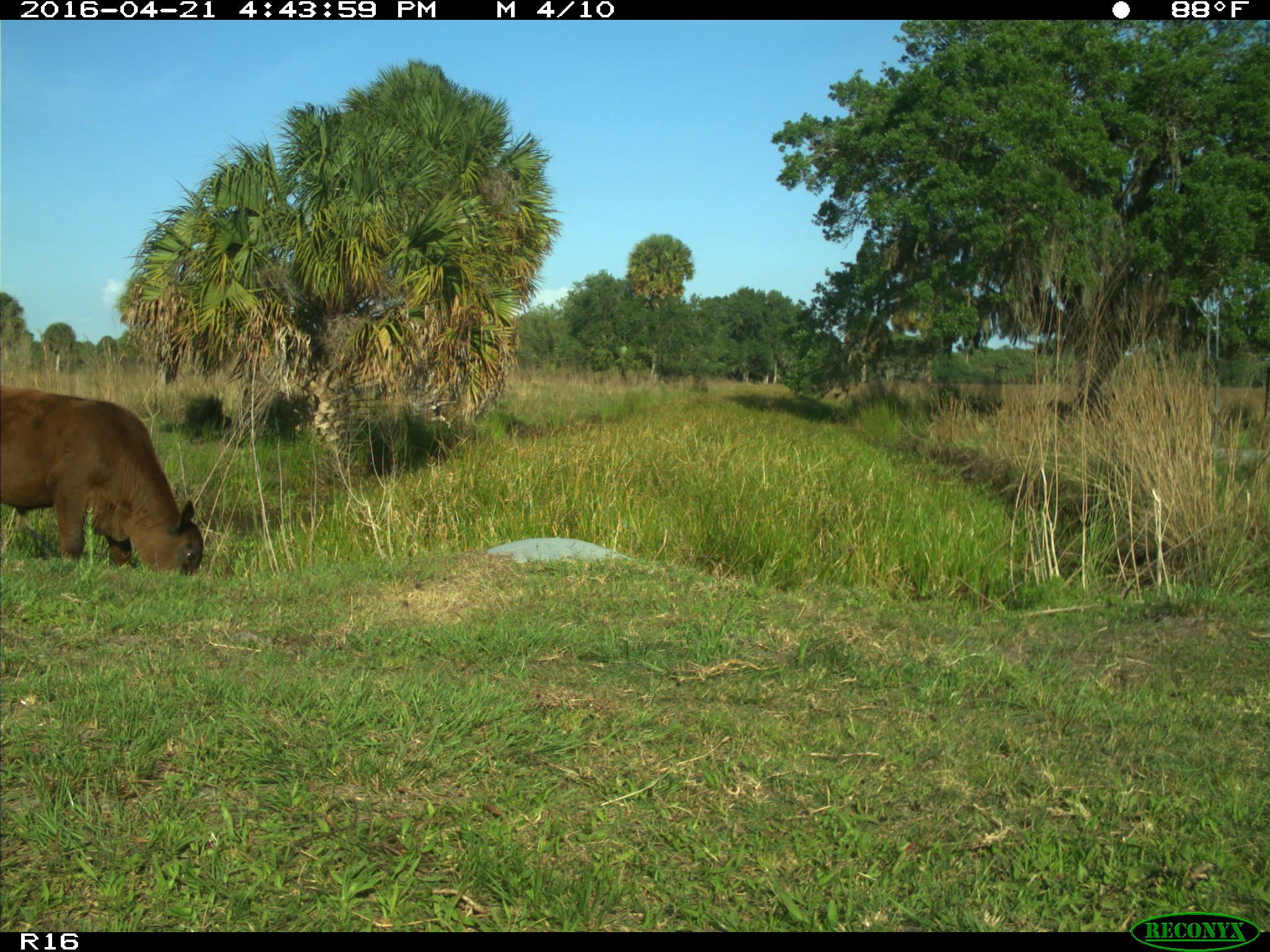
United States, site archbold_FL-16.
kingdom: Animalia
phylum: Chordata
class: Mammalia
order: Artiodactyla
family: Bovidae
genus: Bos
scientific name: Bos taurus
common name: domestic cow